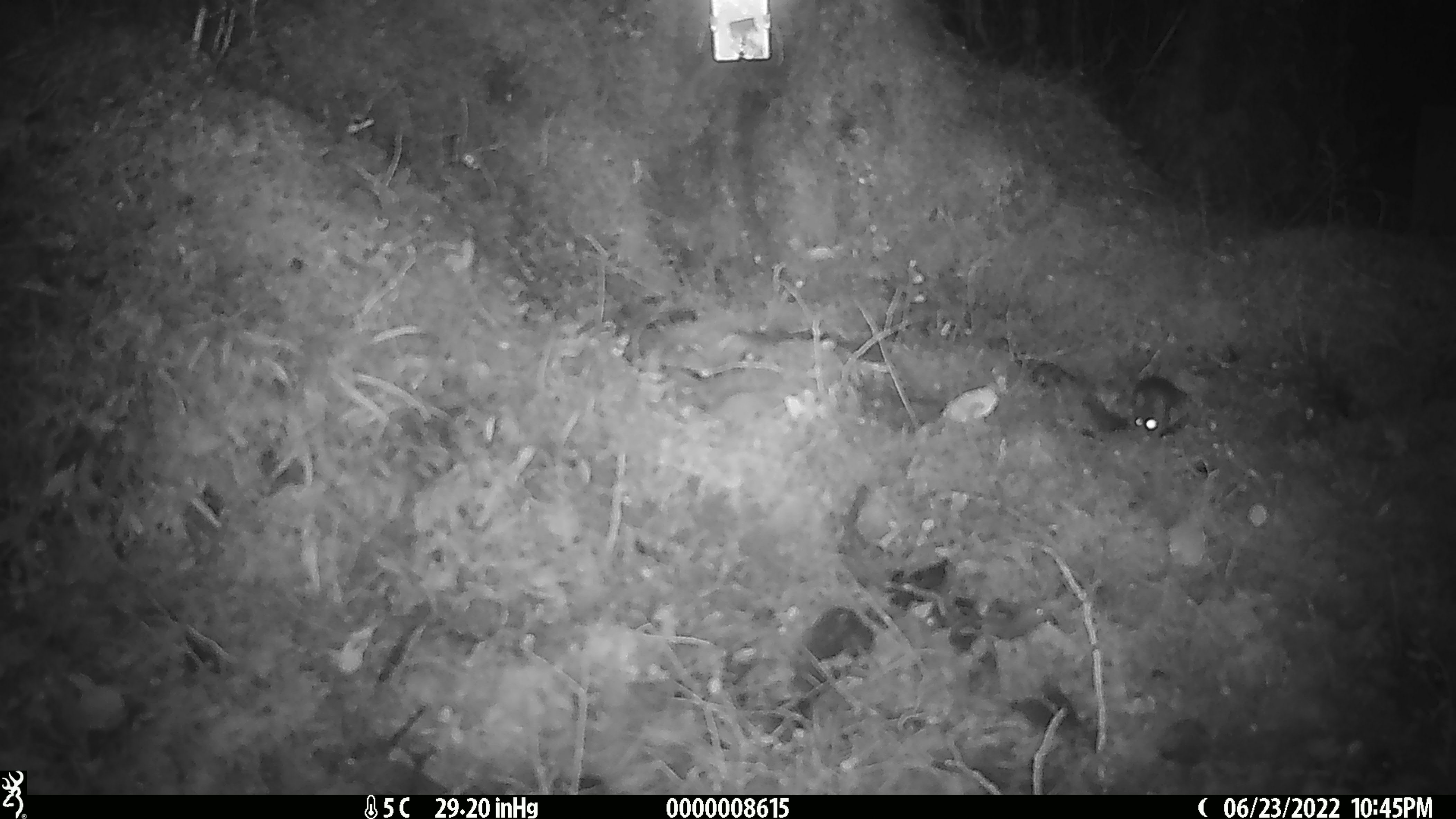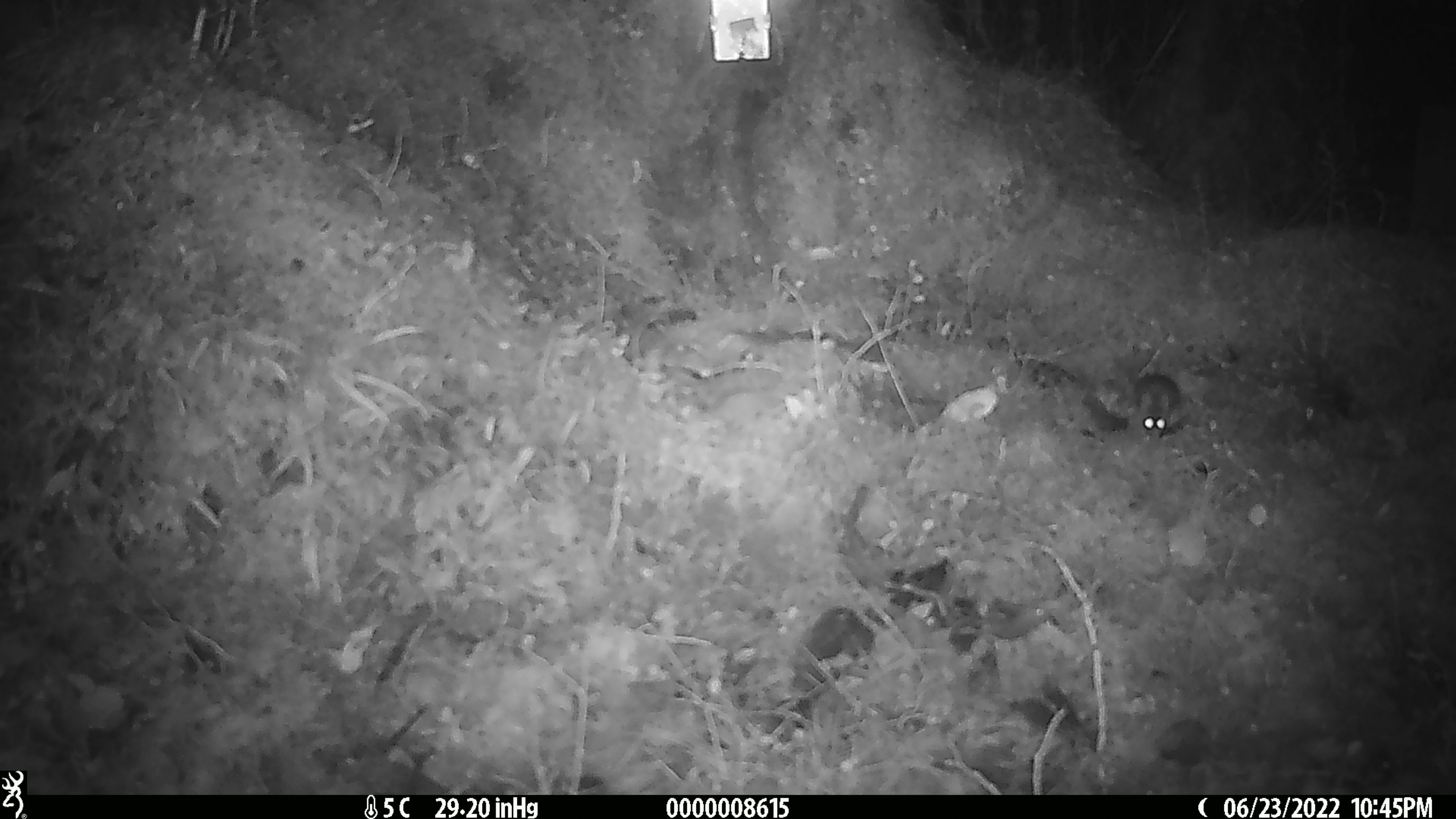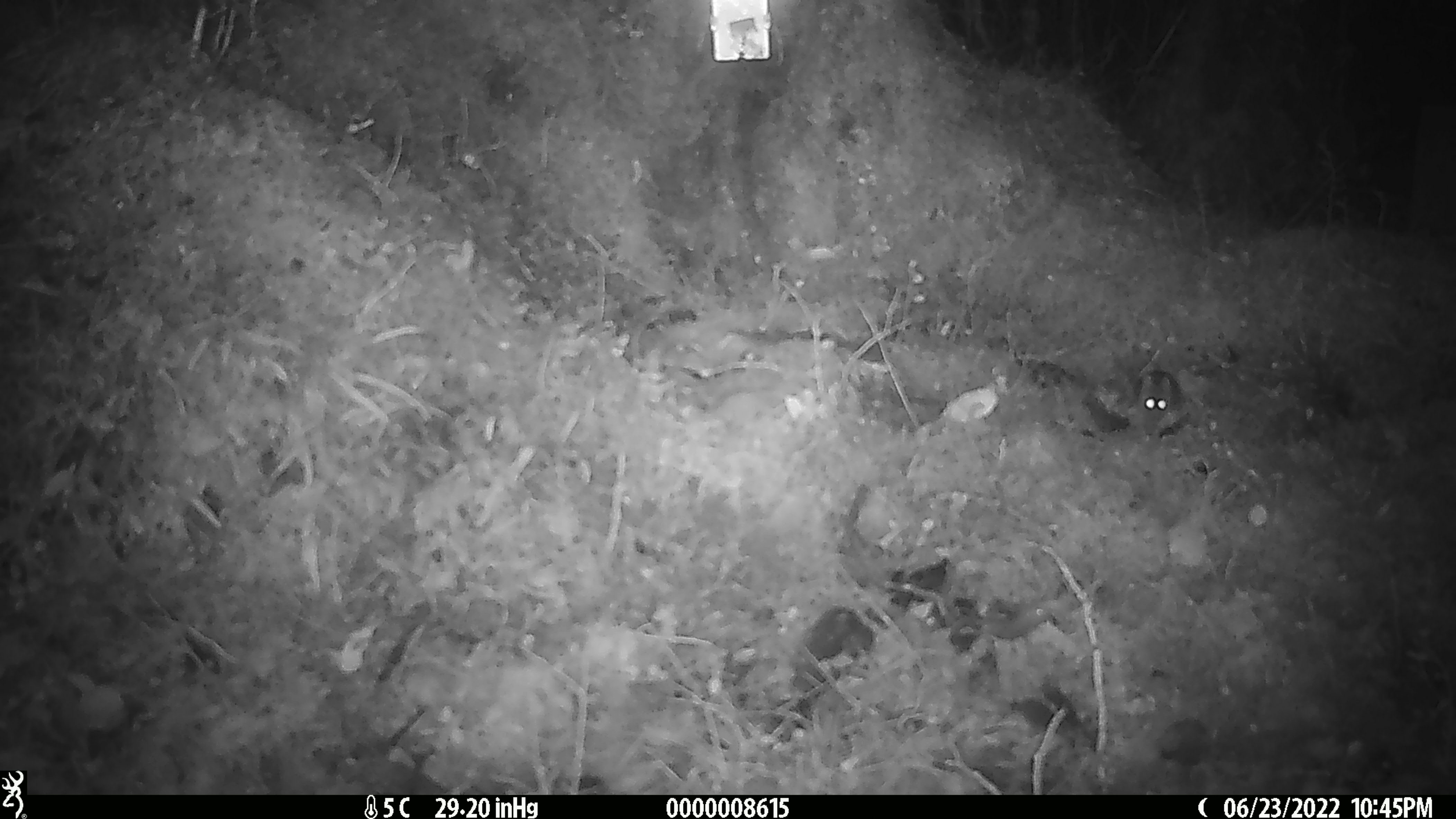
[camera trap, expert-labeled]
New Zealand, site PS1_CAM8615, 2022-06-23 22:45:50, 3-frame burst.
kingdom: Animalia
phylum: Chordata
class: Mammalia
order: Rodentia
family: Muridae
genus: Mus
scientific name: Mus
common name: mouse